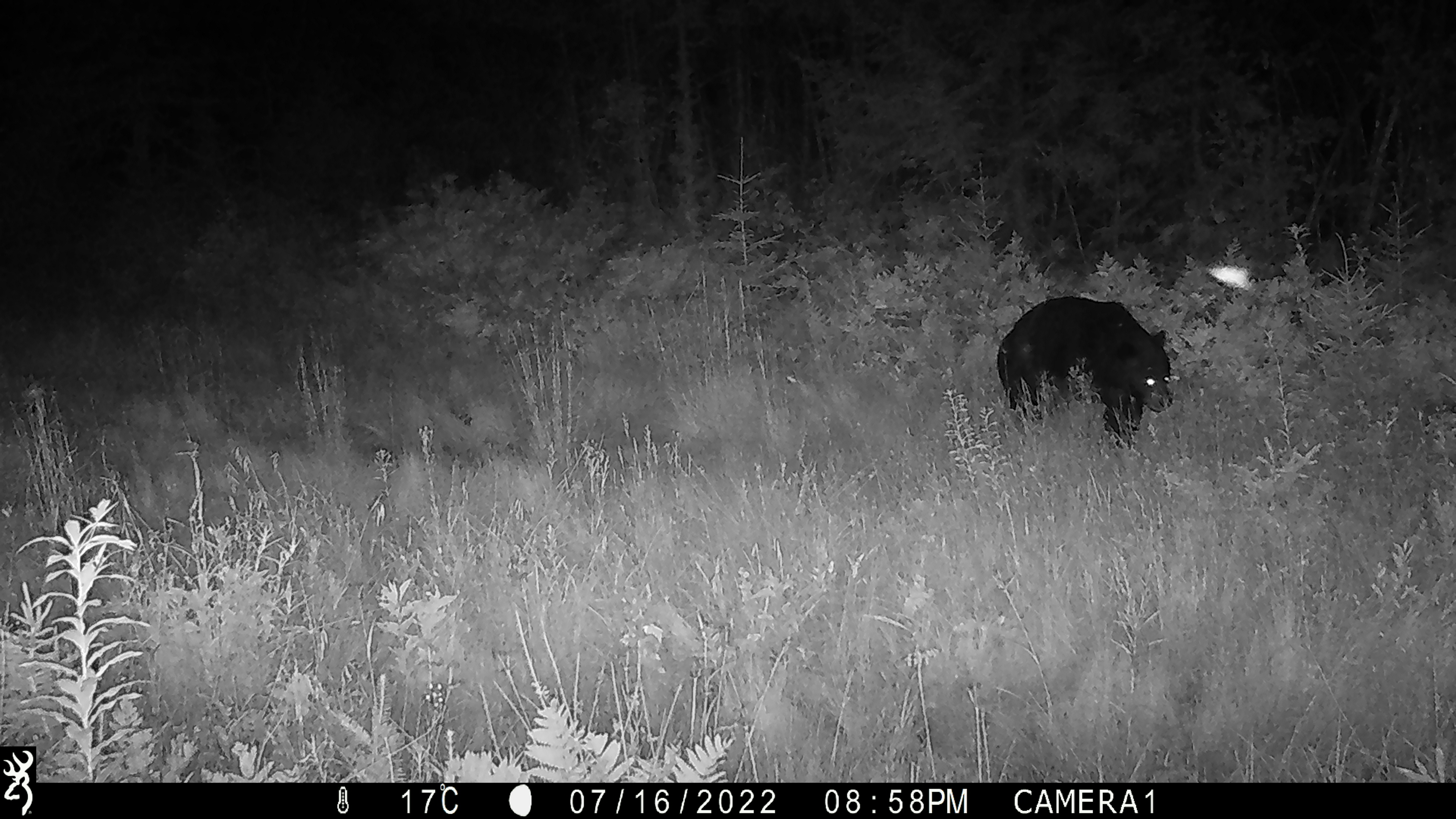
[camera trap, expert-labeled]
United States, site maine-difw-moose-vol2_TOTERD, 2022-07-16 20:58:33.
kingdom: Animalia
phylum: Chordata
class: Mammalia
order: Carnivora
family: Ursidae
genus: Ursus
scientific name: Ursus americanus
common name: black bear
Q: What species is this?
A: Black bear (Ursus americanus).